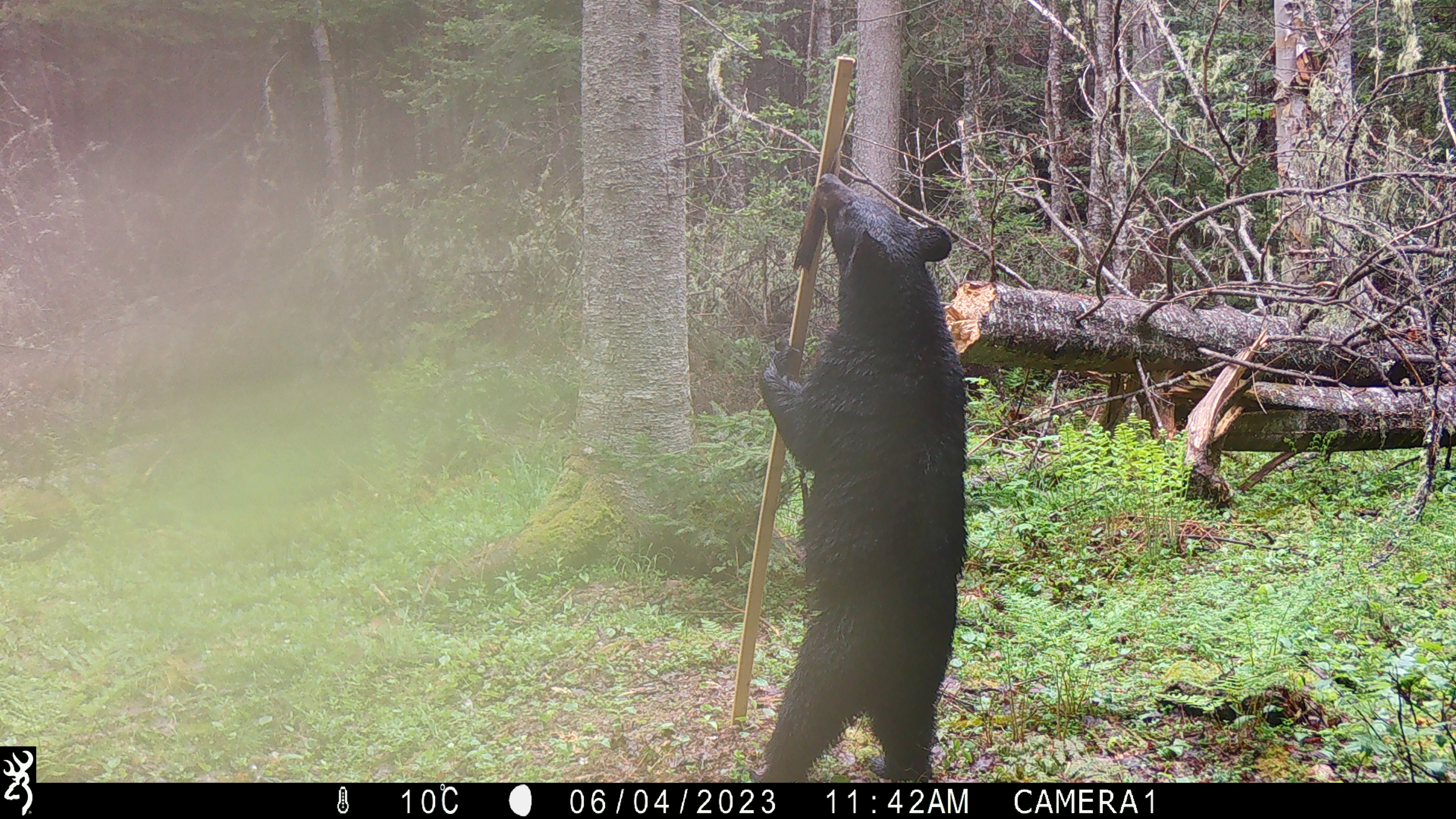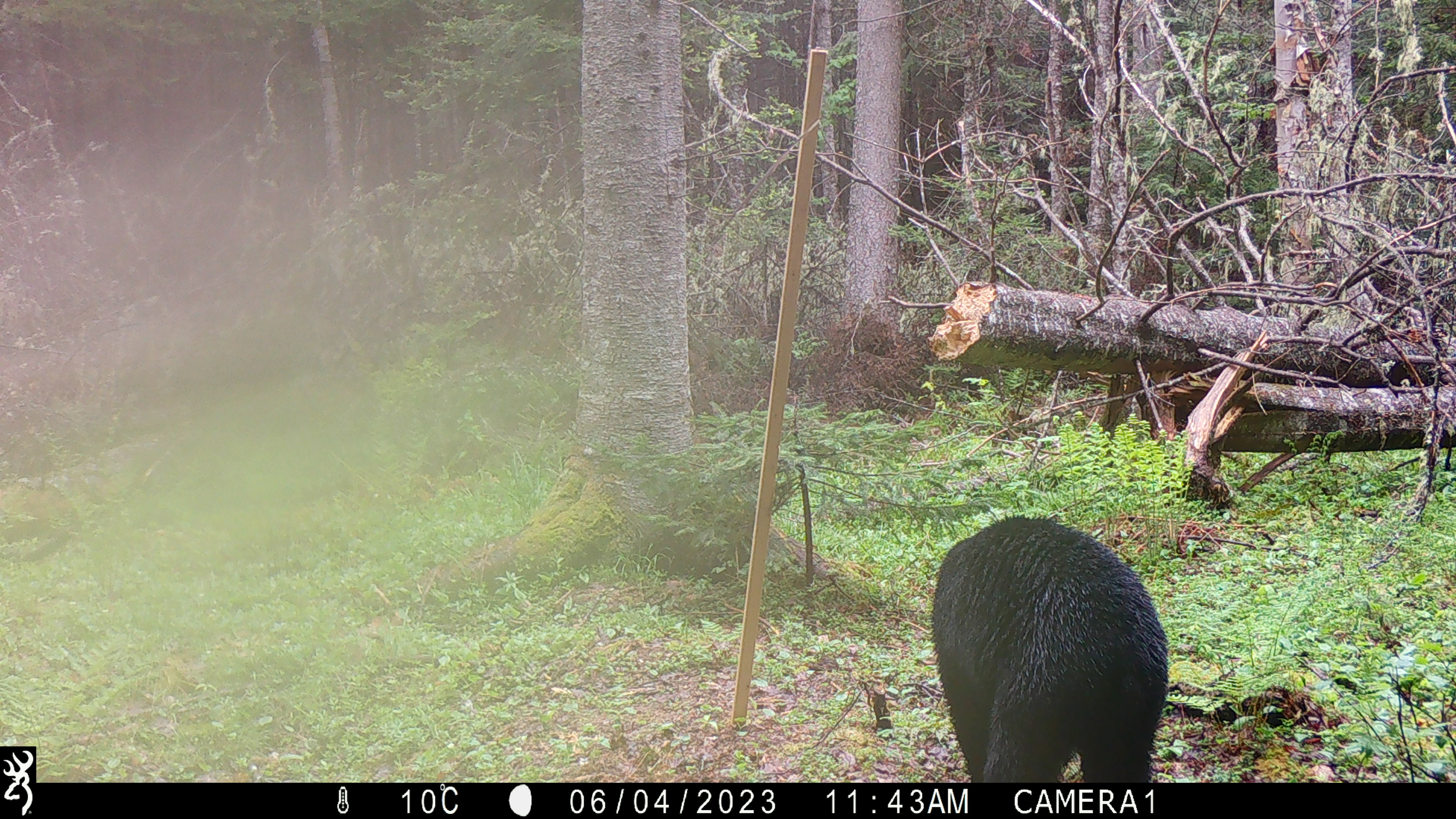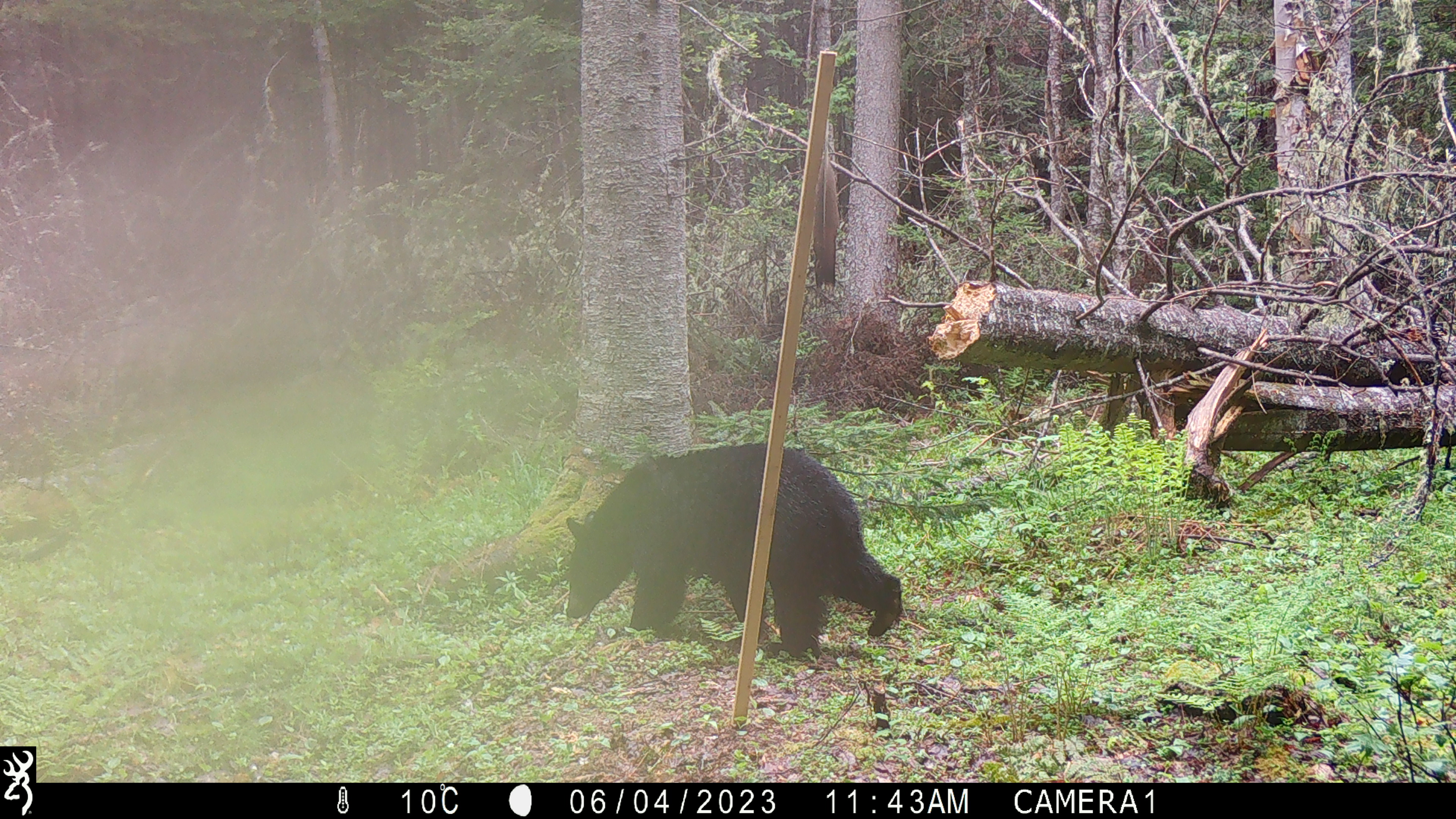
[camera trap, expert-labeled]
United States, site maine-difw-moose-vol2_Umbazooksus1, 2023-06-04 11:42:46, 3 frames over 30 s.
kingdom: Animalia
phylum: Chordata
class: Mammalia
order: Carnivora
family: Ursidae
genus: Ursus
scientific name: Ursus americanus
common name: black bear